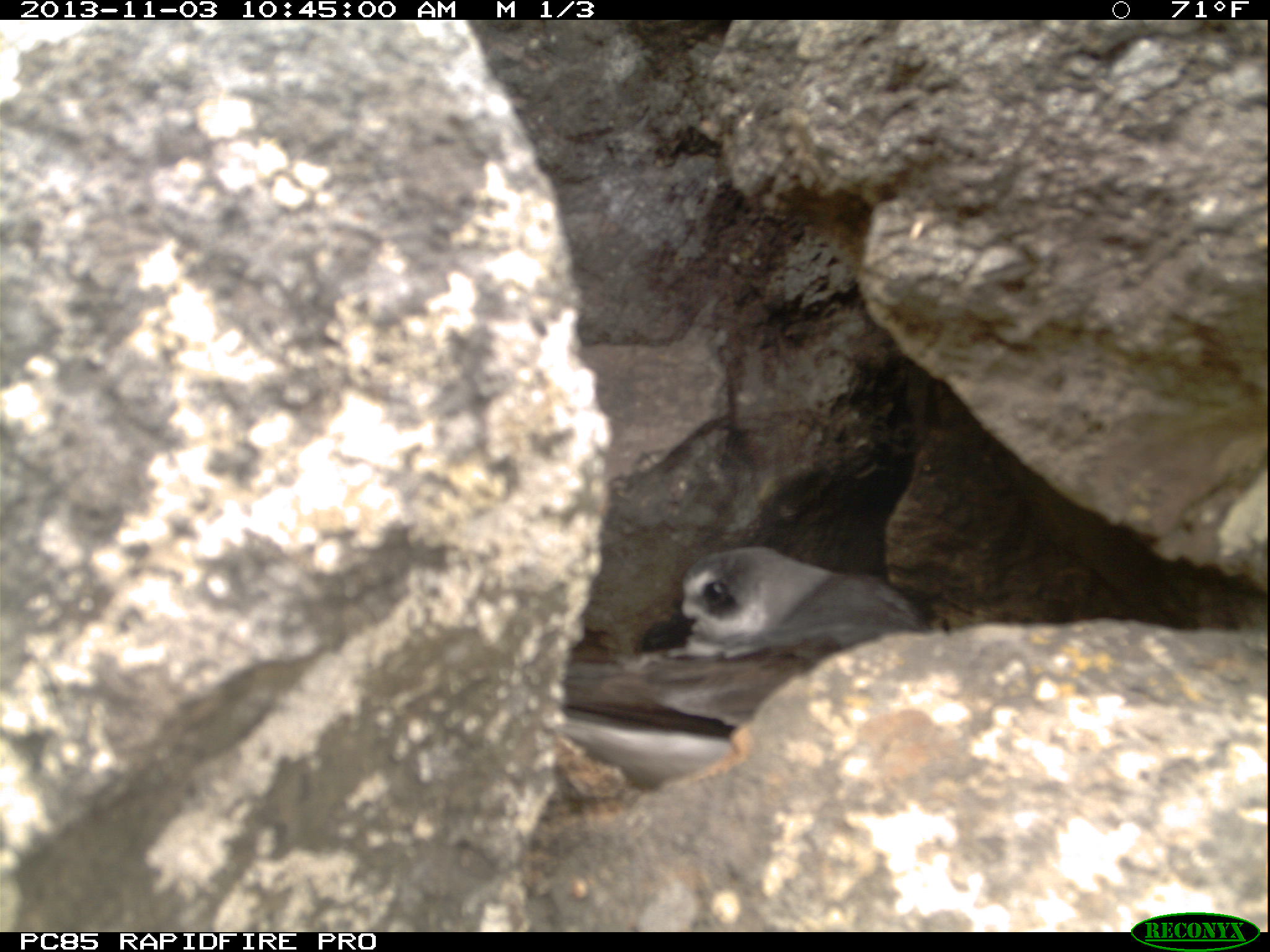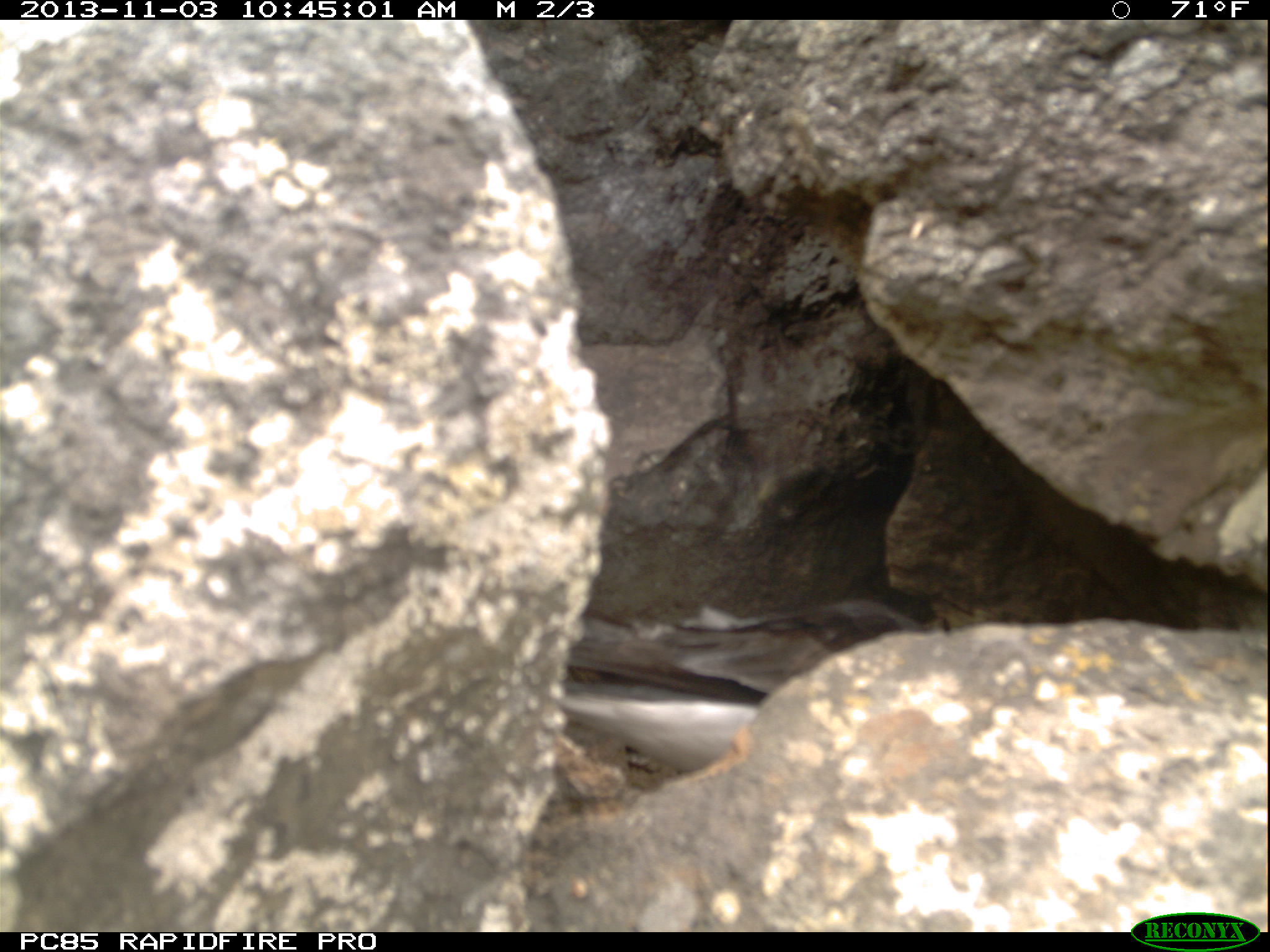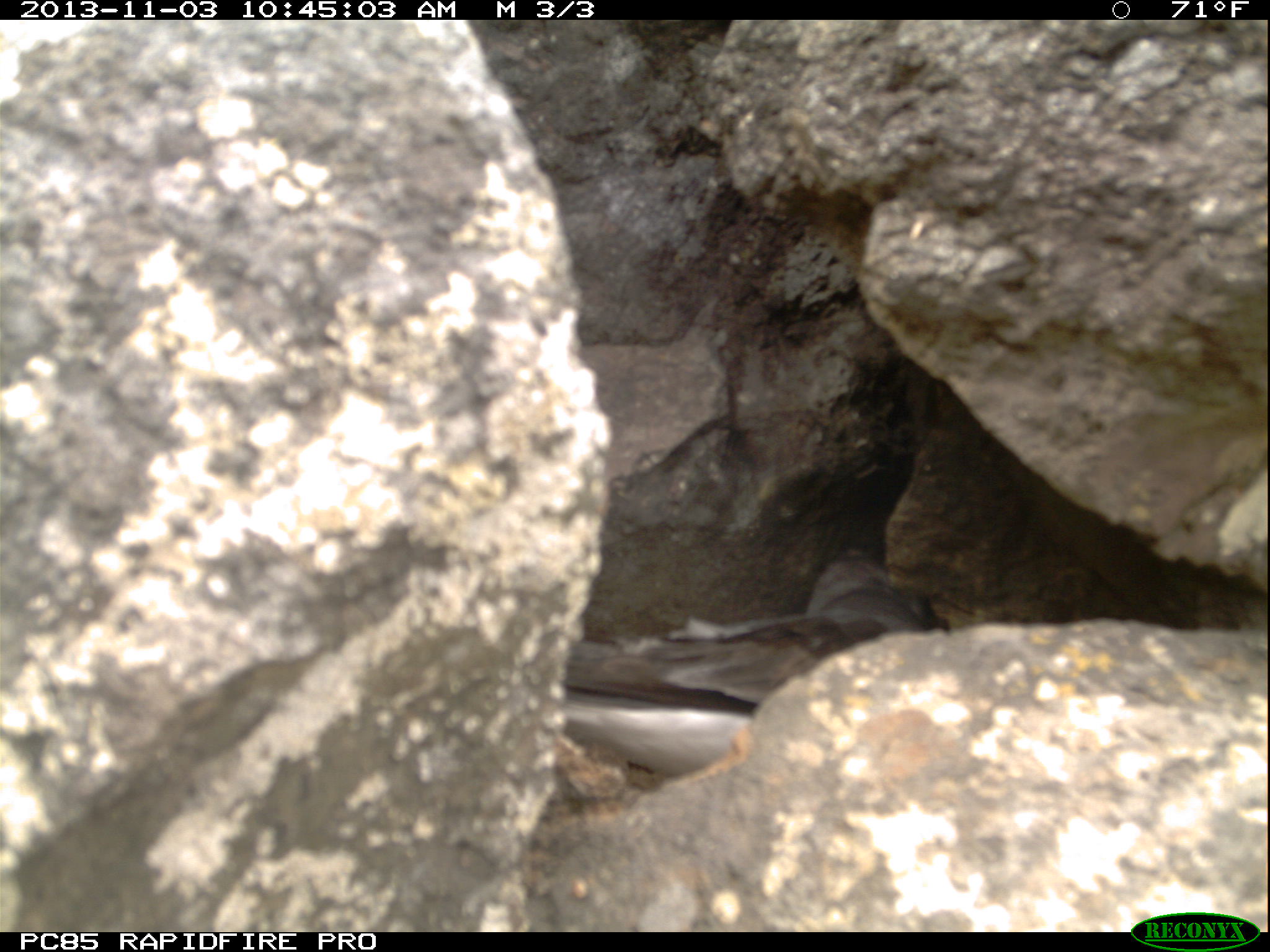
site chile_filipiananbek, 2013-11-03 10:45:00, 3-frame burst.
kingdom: Animalia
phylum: Chordata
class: Aves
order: Procellariiformes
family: Procellariidae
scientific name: Procellariidae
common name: petrel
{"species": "petrel (Procellariidae)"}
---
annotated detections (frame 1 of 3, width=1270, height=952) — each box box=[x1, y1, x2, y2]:
petrel: box=[558, 544, 936, 791]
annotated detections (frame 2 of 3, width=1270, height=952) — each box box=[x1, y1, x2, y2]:
petrel: box=[549, 594, 911, 774]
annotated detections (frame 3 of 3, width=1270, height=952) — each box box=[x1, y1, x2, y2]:
petrel: box=[547, 555, 941, 793]